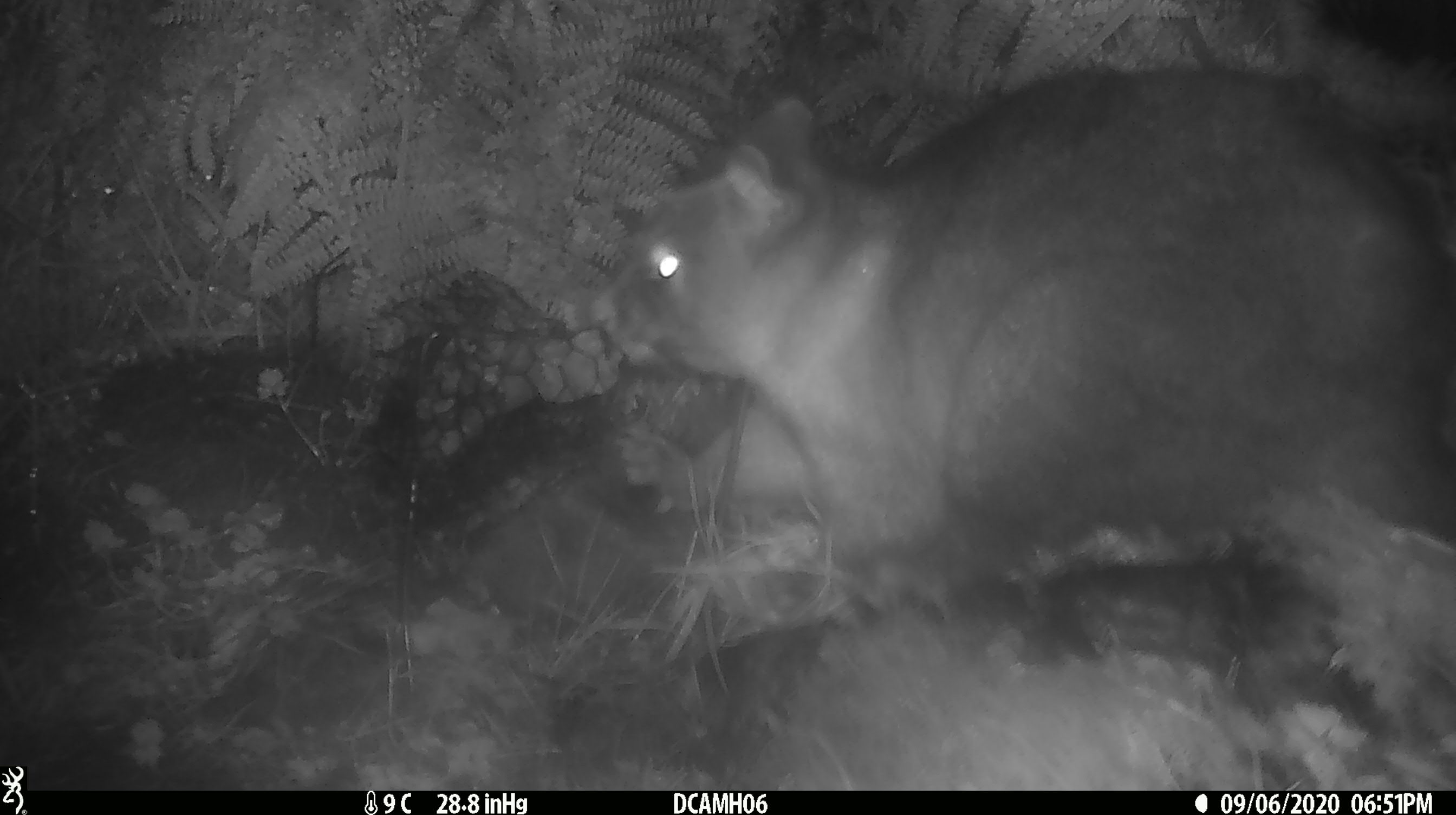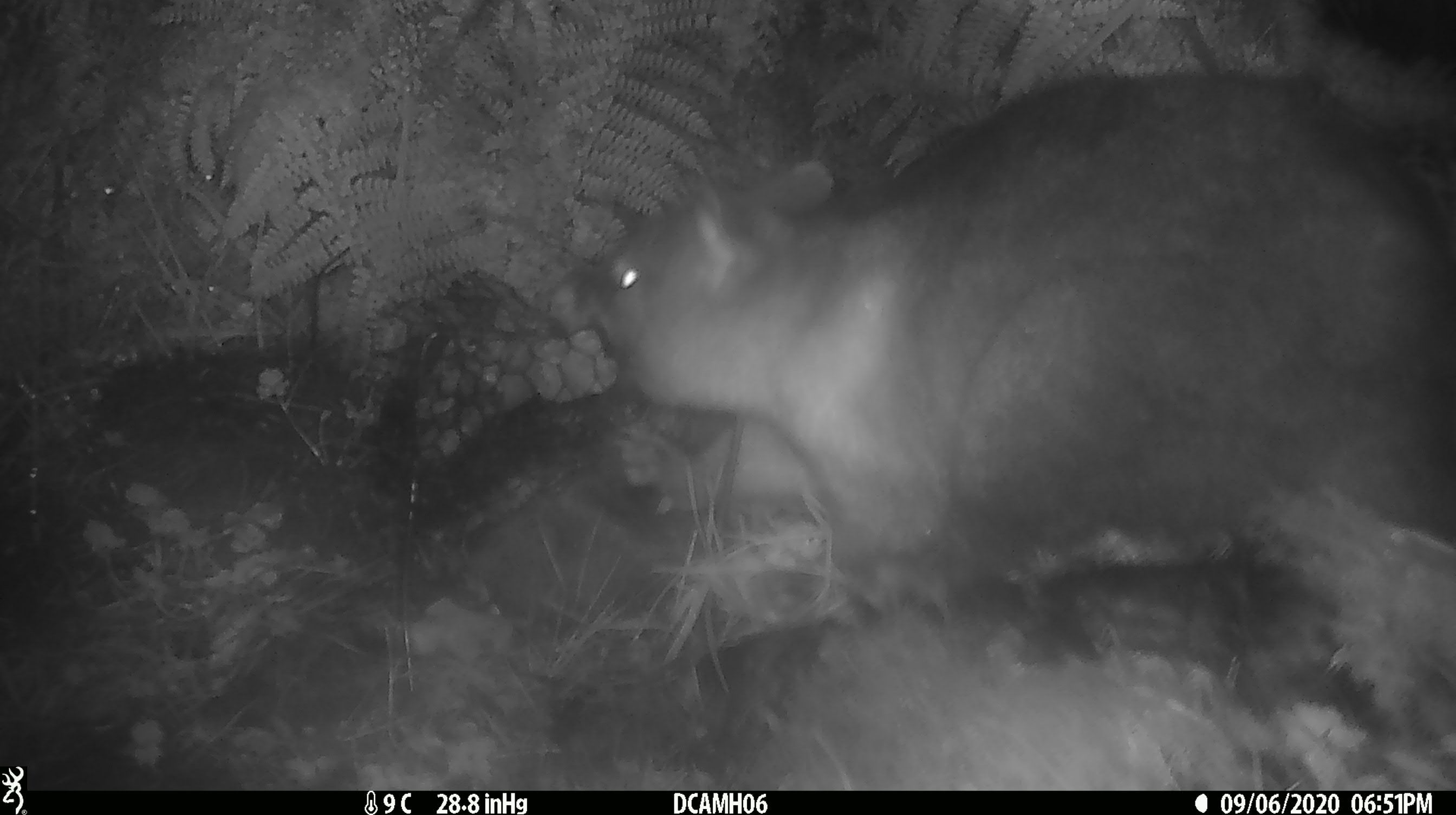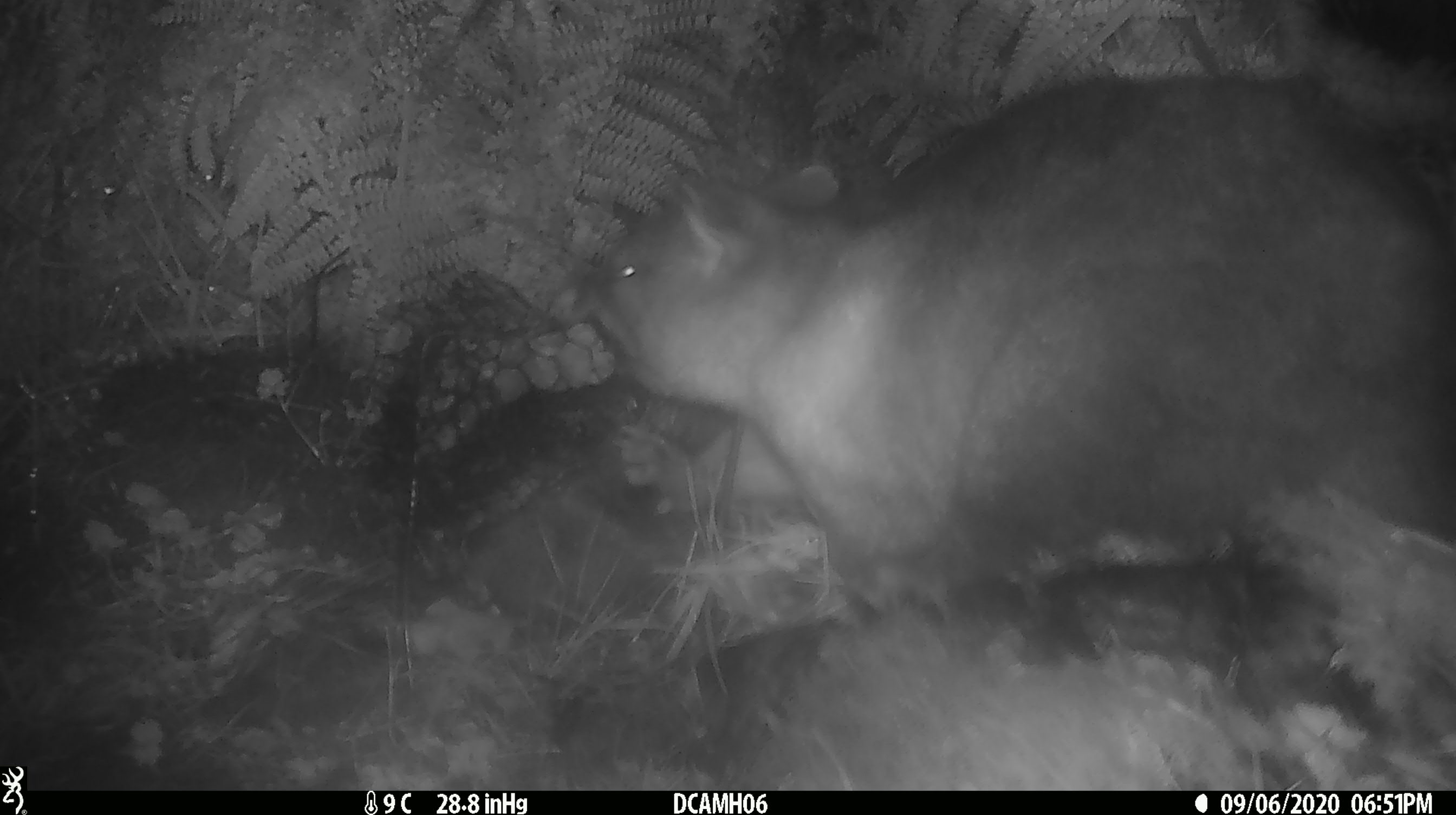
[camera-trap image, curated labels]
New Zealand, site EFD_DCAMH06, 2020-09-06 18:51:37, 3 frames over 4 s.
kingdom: Animalia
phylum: Chordata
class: Mammalia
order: Diprotodontia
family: Phalangeridae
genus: Trichosurus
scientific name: Trichosurus vulpecula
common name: common brushtail possum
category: possum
Possum (common brushtail possum) (Trichosurus vulpecula).